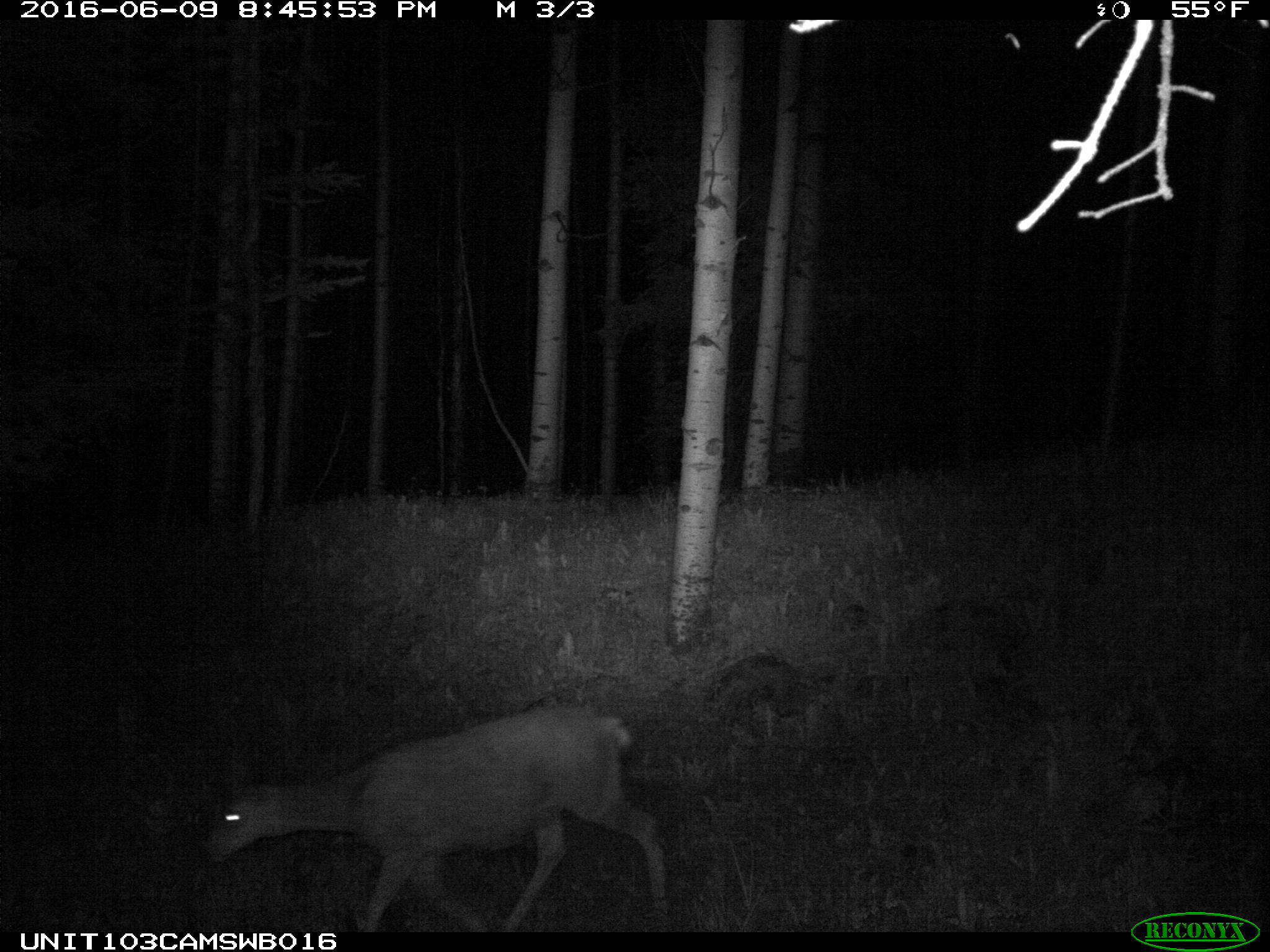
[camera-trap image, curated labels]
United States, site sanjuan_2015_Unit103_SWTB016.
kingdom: Animalia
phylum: Chordata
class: Mammalia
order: Artiodactyla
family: Cervidae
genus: Odocoileus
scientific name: Odocoileus hemionus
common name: mule deer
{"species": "Odocoileus hemionus (mule deer)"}